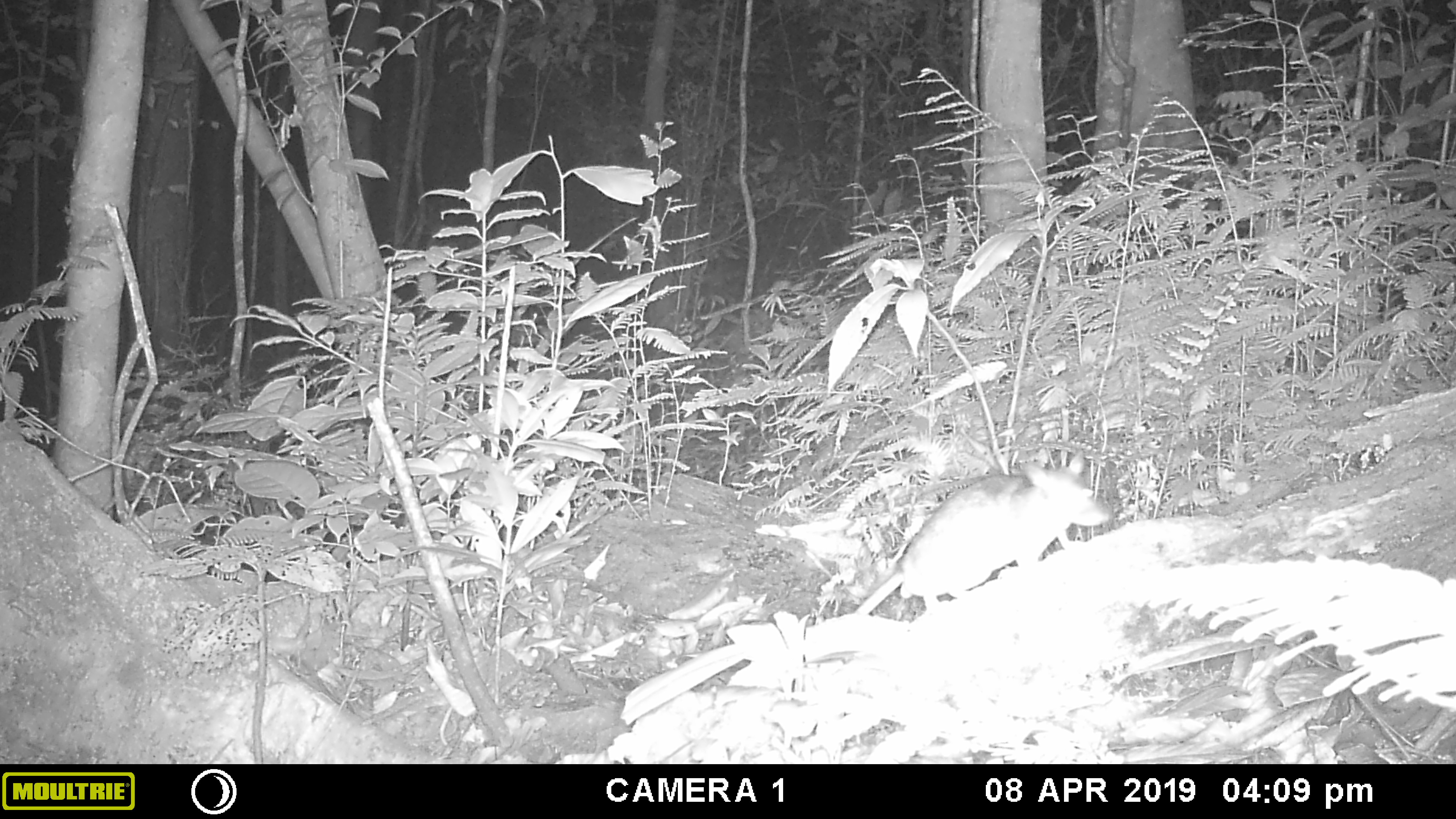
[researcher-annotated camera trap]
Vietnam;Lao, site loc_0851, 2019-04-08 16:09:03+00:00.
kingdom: Animalia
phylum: Chordata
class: Mammalia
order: Rodentia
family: Muridae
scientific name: Muridae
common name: old-world mice and rats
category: unidentified murid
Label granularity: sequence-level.